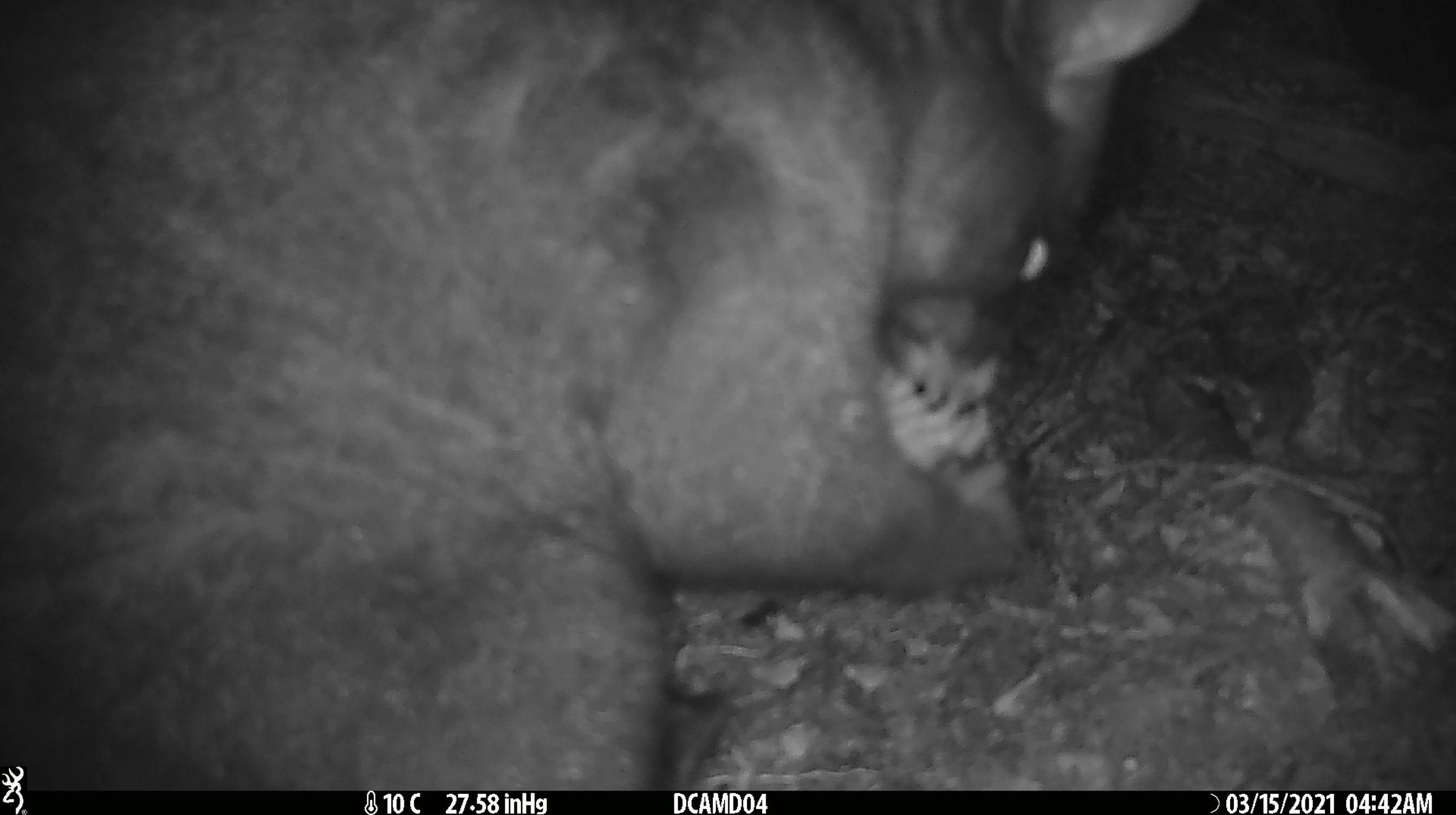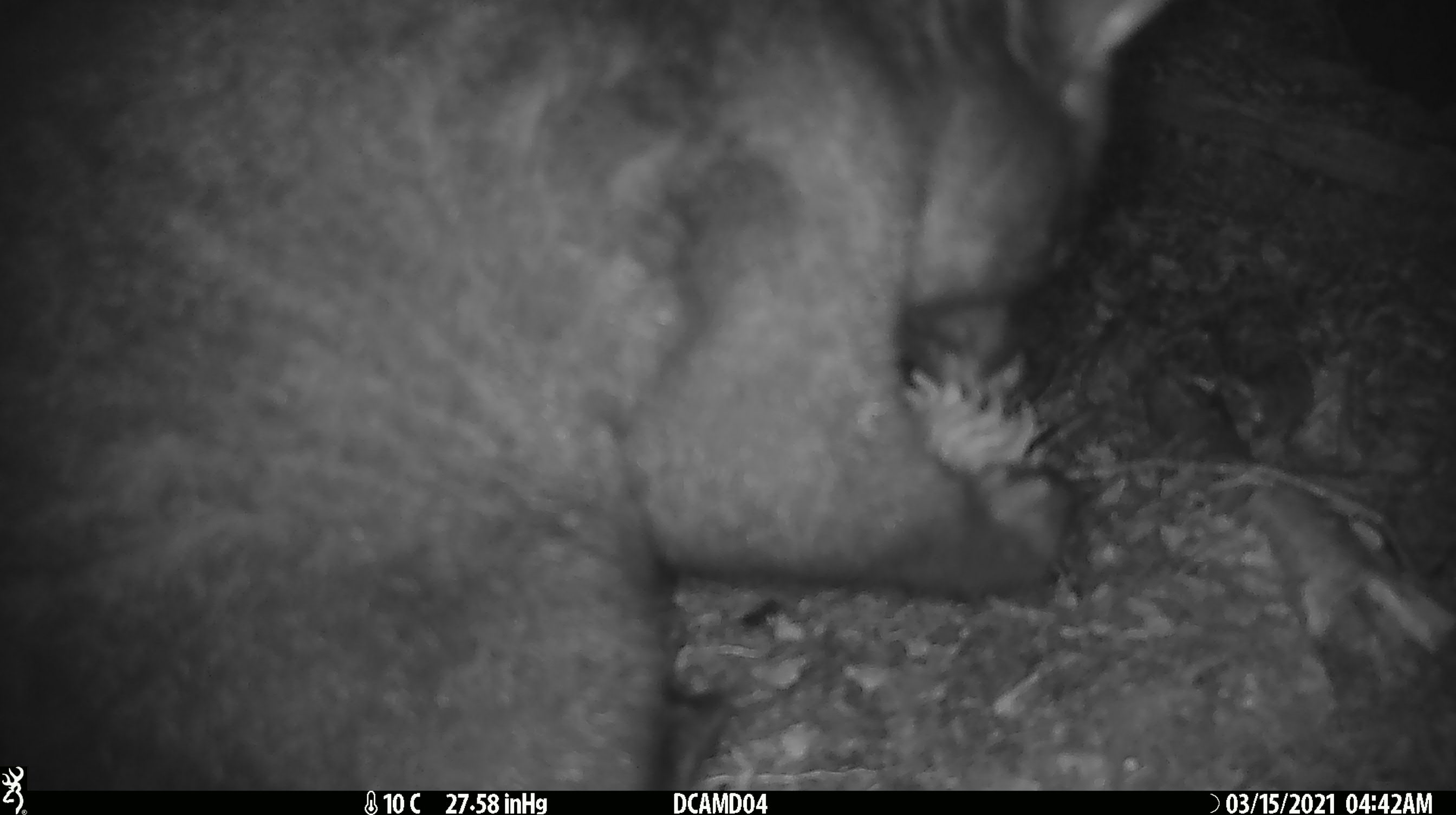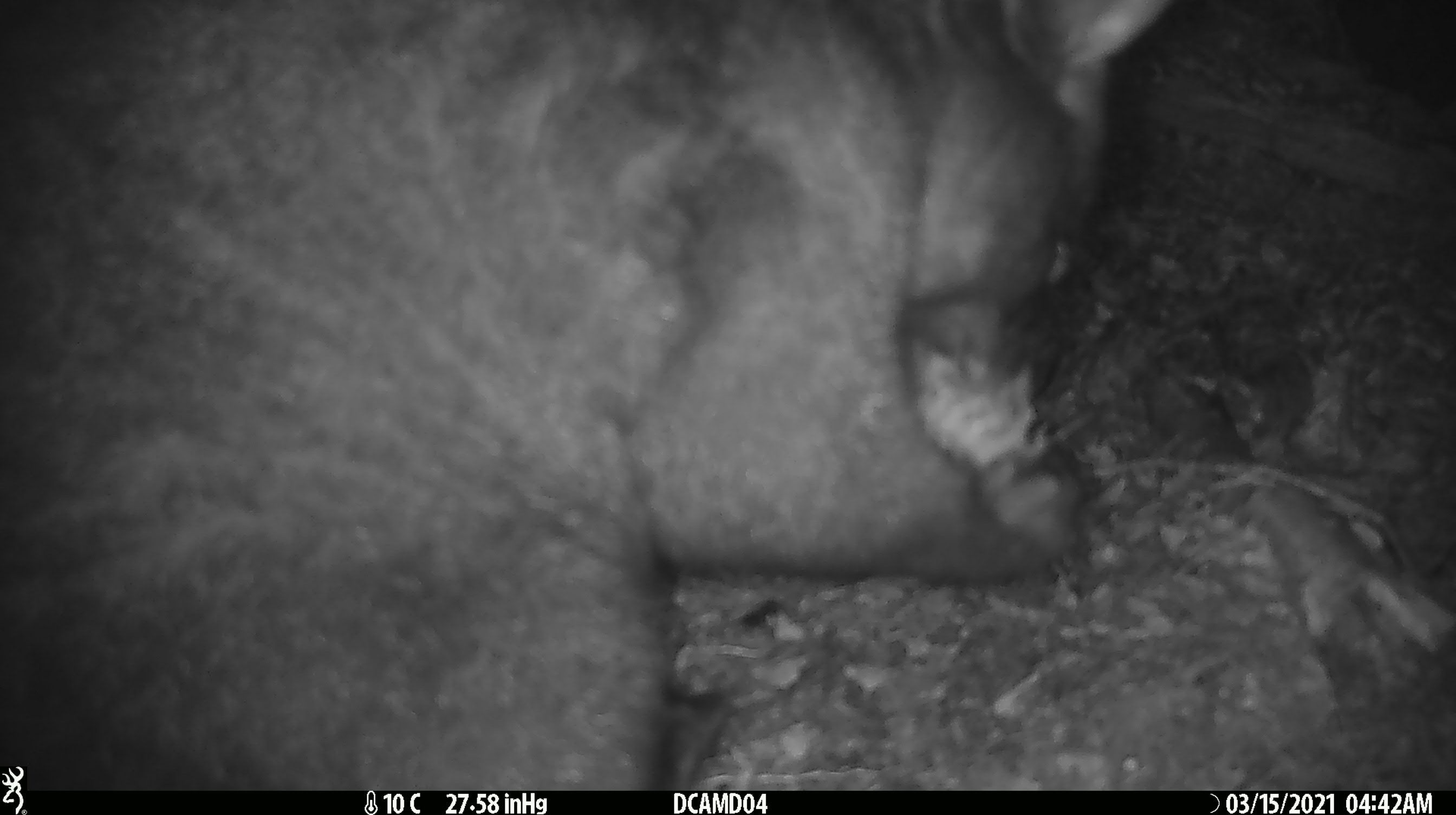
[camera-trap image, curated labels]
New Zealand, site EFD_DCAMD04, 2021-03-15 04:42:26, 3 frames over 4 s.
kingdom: Animalia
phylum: Chordata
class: Mammalia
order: Diprotodontia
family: Phalangeridae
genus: Trichosurus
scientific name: Trichosurus vulpecula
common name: common brushtail possum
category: possum